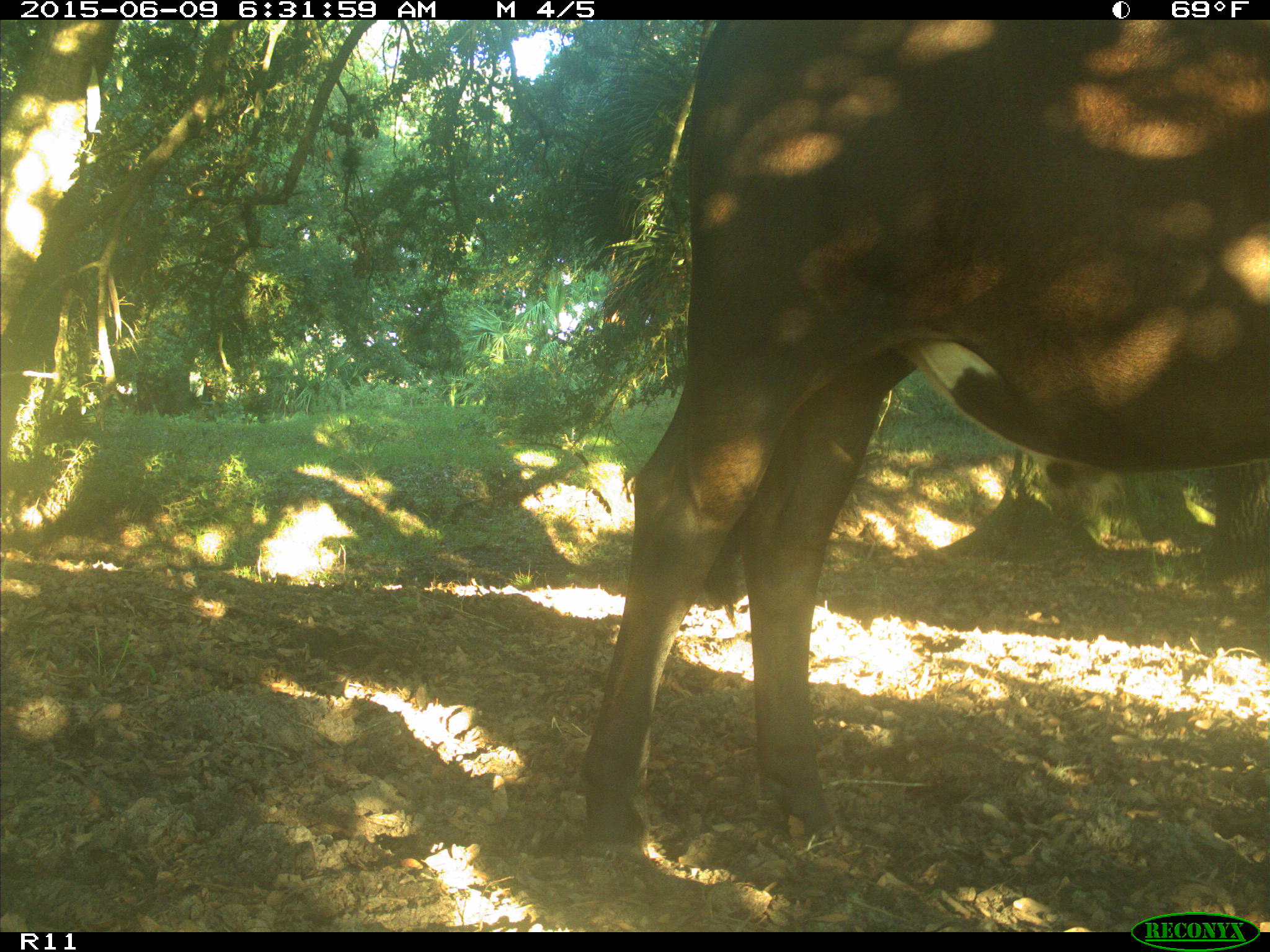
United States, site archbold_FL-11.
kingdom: Animalia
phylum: Chordata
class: Mammalia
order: Artiodactyla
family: Bovidae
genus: Bos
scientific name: Bos taurus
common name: domestic cow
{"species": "Bos taurus (domestic cow)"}